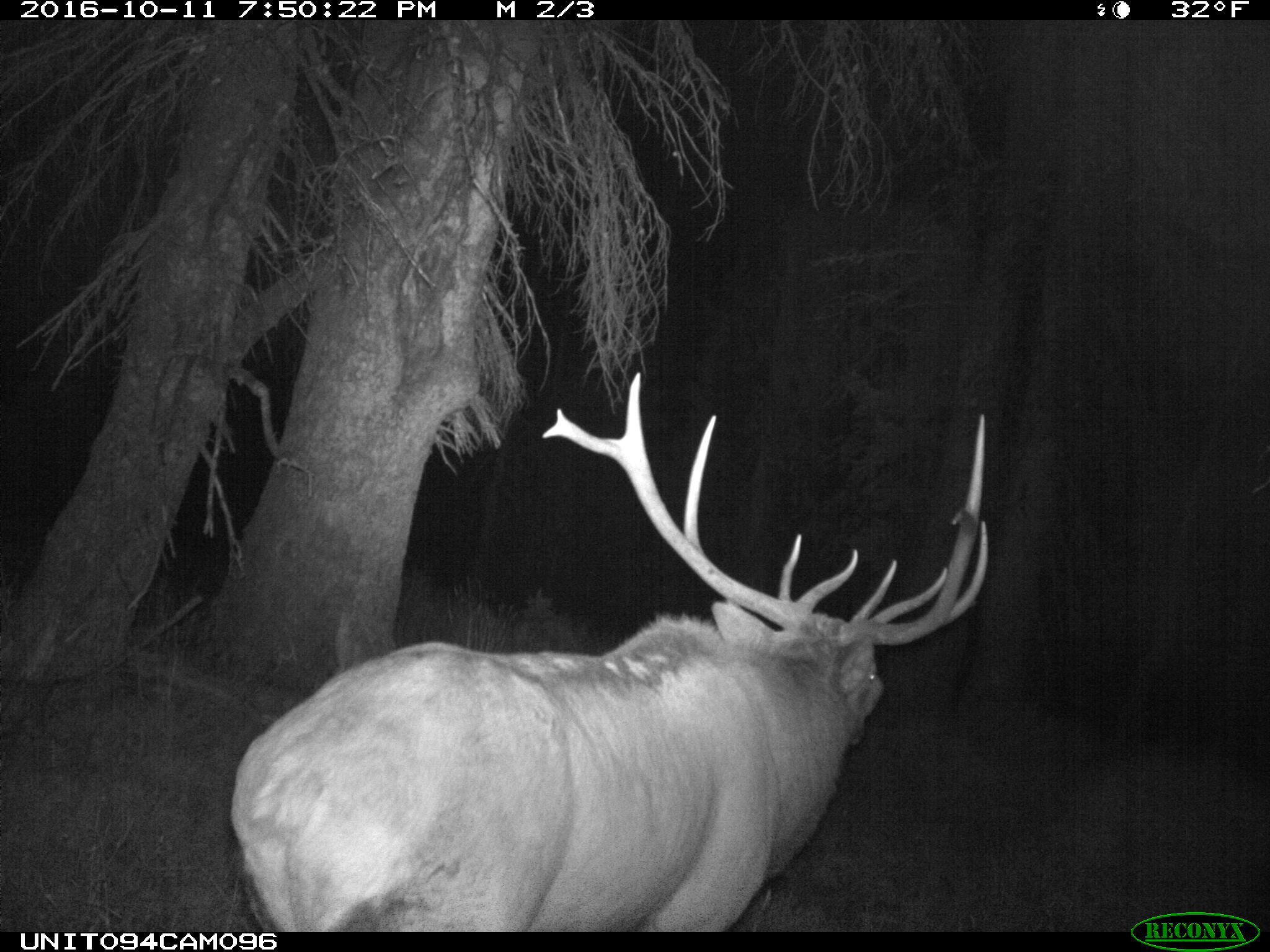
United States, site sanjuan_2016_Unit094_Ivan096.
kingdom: Animalia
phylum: Chordata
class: Mammalia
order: Artiodactyla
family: Cervidae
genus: Cervus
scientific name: Cervus elaphus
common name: red deer